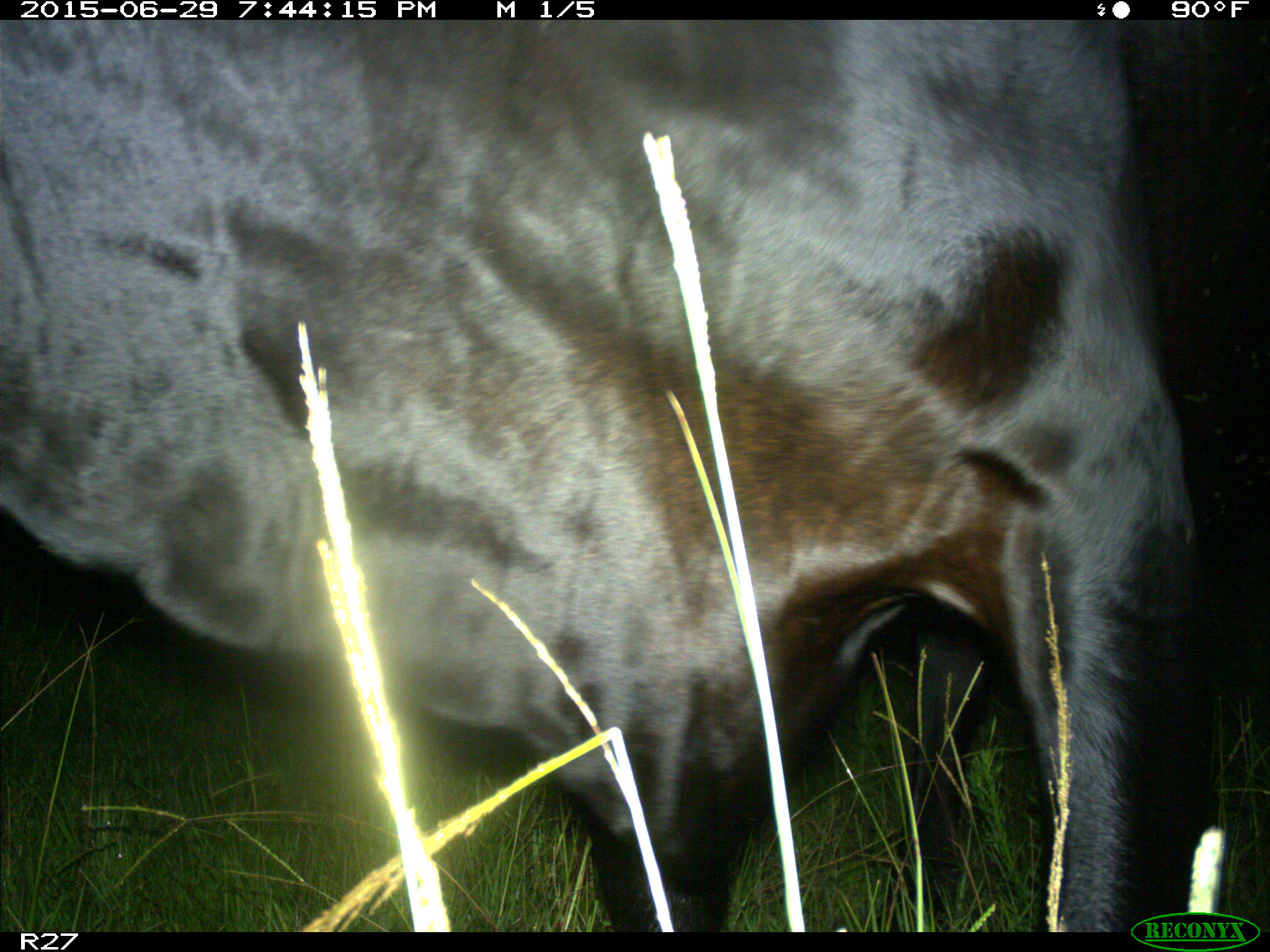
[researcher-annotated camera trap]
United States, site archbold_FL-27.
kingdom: Animalia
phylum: Chordata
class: Mammalia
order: Artiodactyla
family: Bovidae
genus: Bos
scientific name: Bos taurus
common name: domestic cow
Bos taurus (domestic cow).